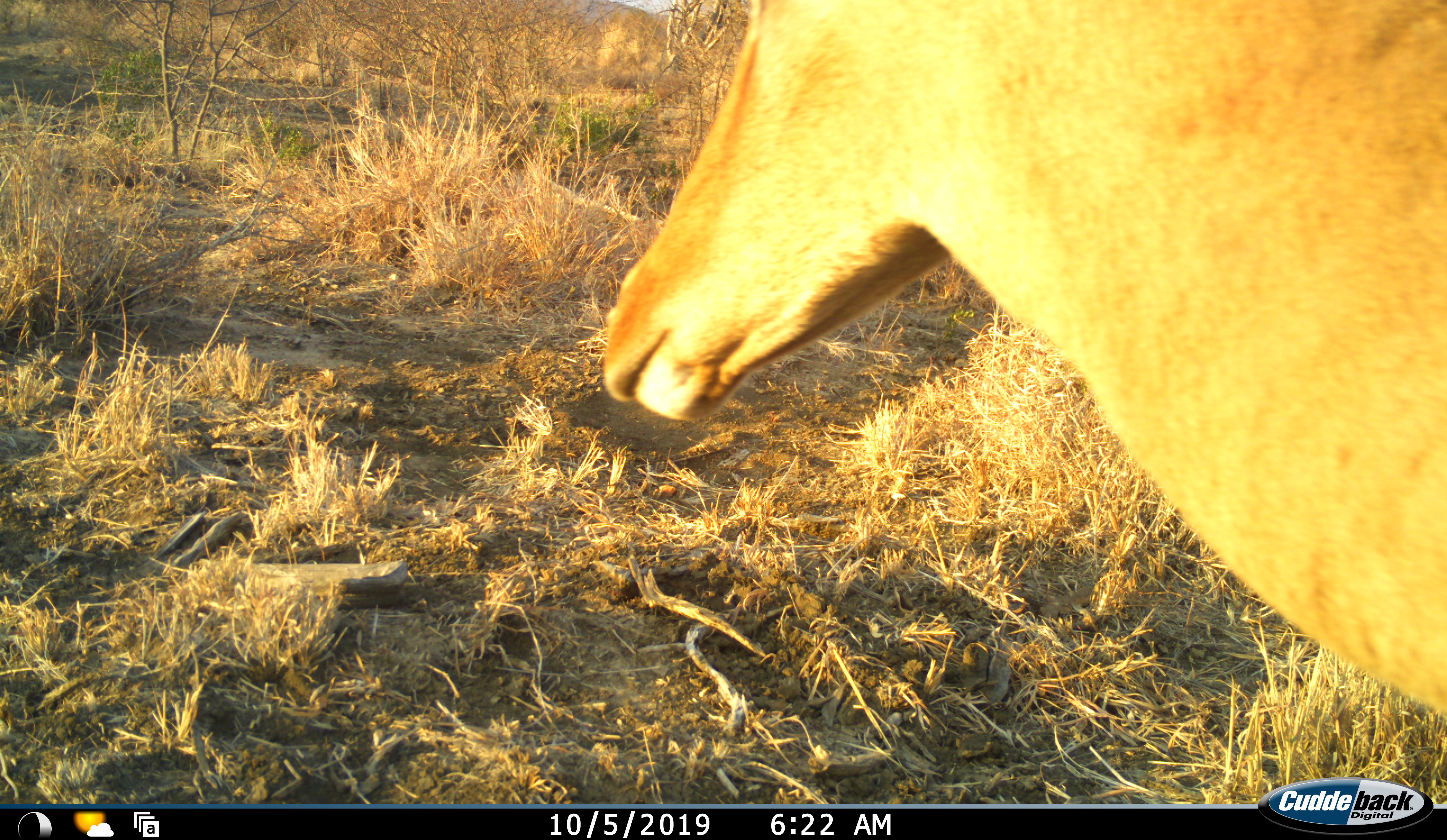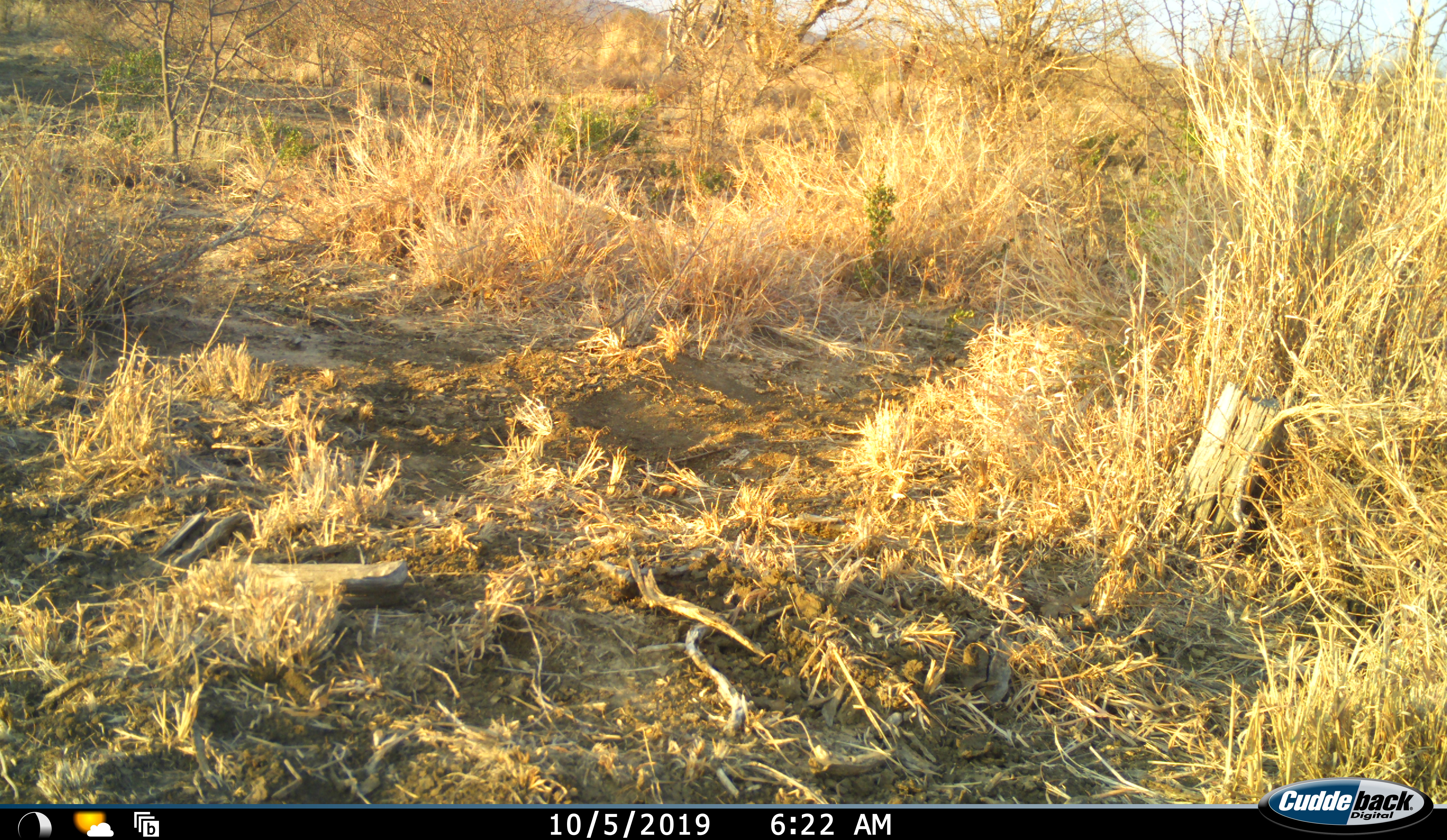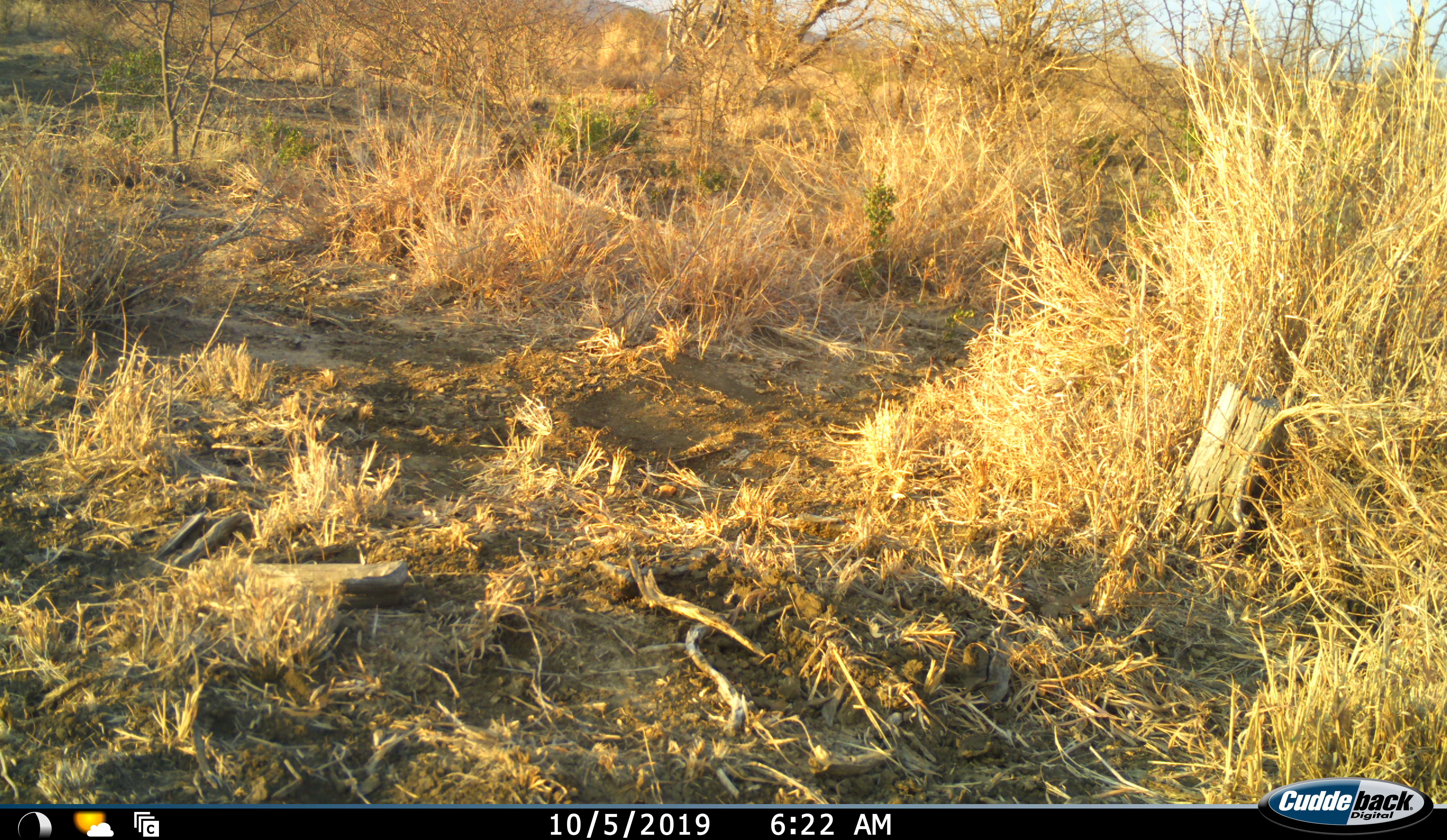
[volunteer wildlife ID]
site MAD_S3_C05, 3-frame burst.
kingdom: Animalia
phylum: Chordata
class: Mammalia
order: Artiodactyla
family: Bovidae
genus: Aepyceros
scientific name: Aepyceros melampus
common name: impala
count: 1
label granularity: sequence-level